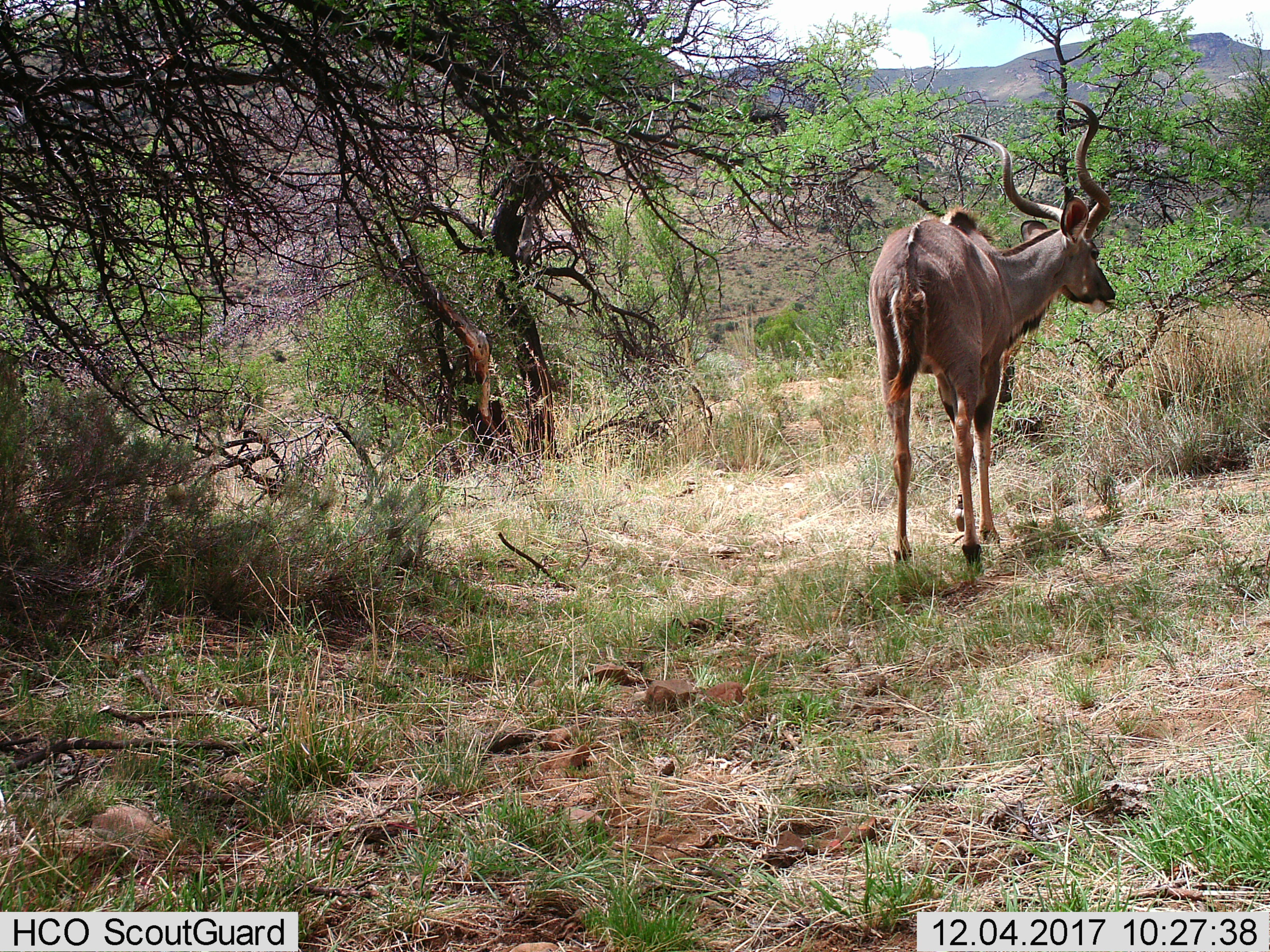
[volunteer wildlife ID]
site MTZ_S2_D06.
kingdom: Animalia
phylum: Chordata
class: Mammalia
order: Artiodactyla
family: Bovidae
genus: Tragelaphus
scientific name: Tragelaphus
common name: kudu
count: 1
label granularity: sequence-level